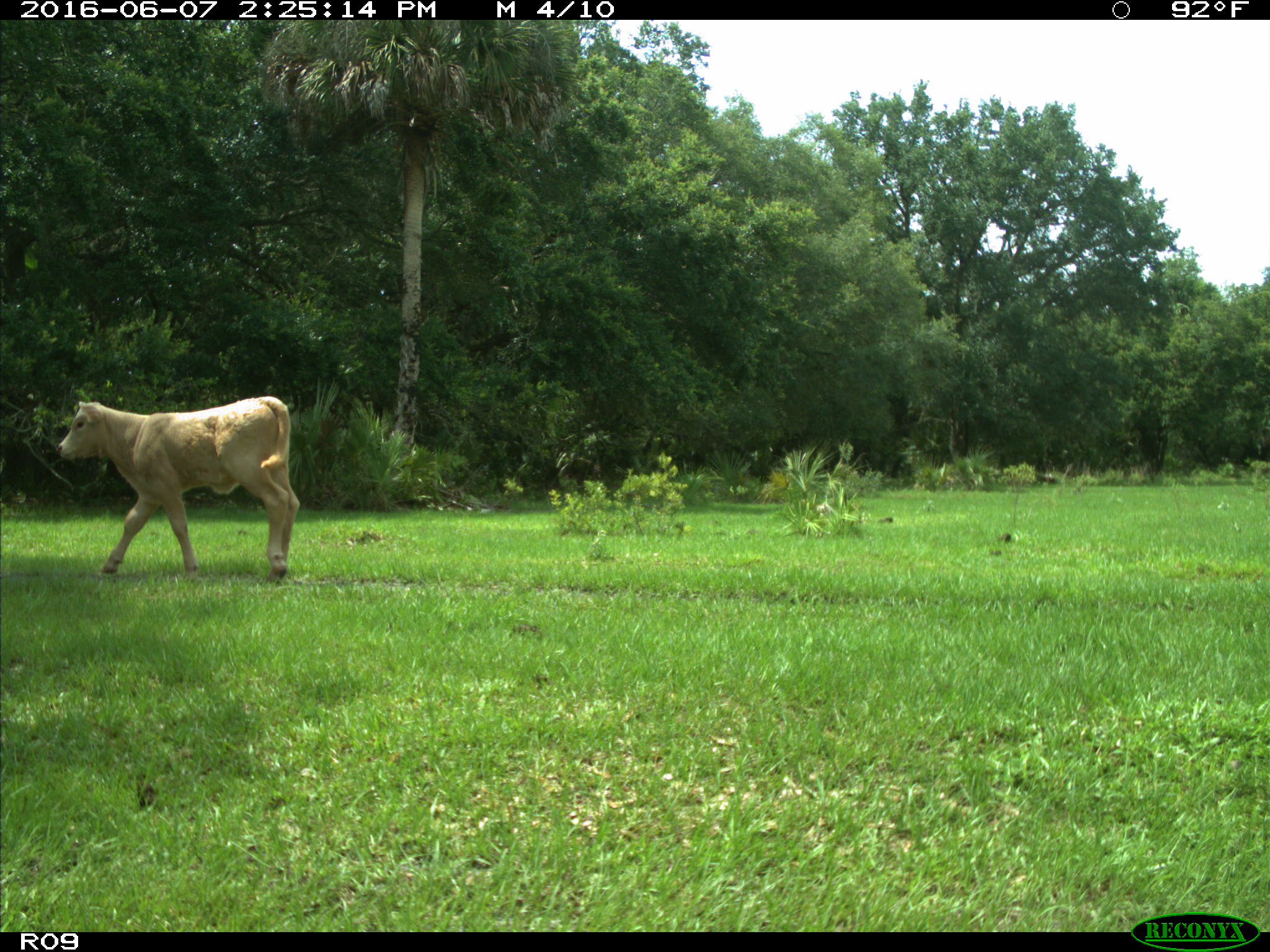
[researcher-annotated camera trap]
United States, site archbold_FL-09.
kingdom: Animalia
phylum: Chordata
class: Mammalia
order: Artiodactyla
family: Bovidae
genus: Bos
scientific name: Bos taurus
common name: domestic cow